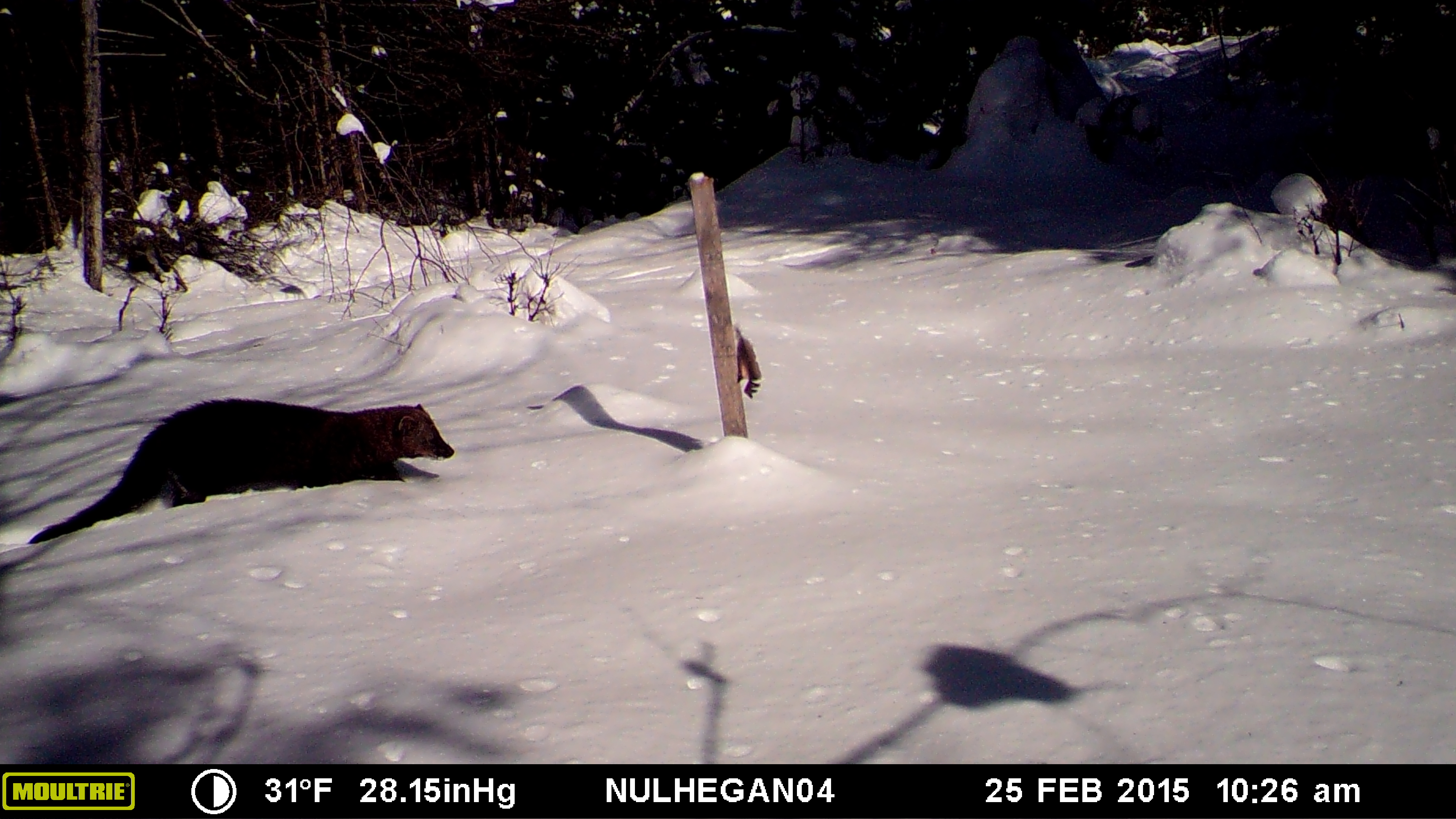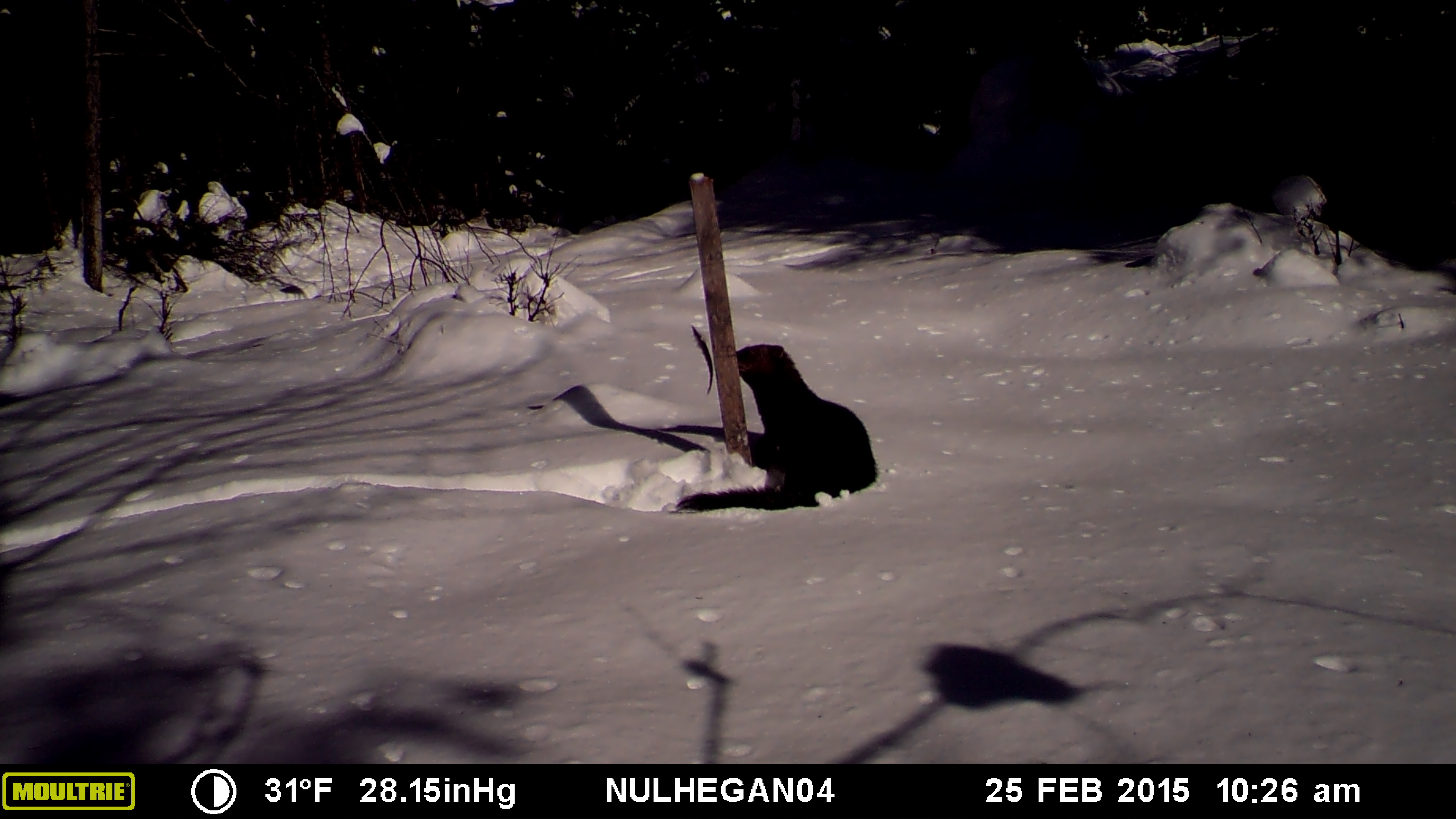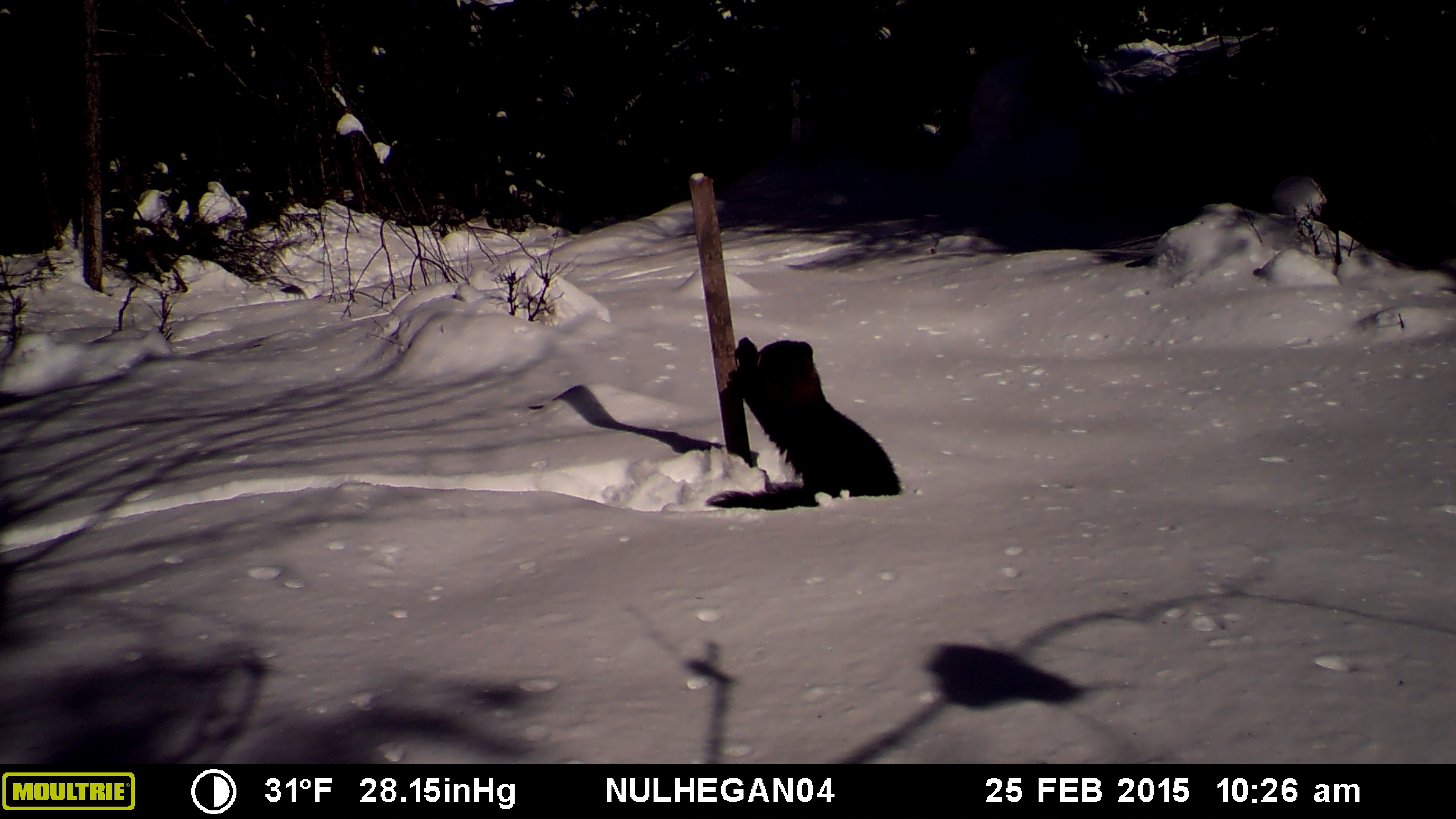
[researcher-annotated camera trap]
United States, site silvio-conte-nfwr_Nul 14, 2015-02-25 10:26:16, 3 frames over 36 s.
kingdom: Animalia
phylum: Chordata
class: Mammalia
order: Carnivora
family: Mustelidae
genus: Pekania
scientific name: Pekania pennanti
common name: fisher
Fisher (Pekania pennanti).